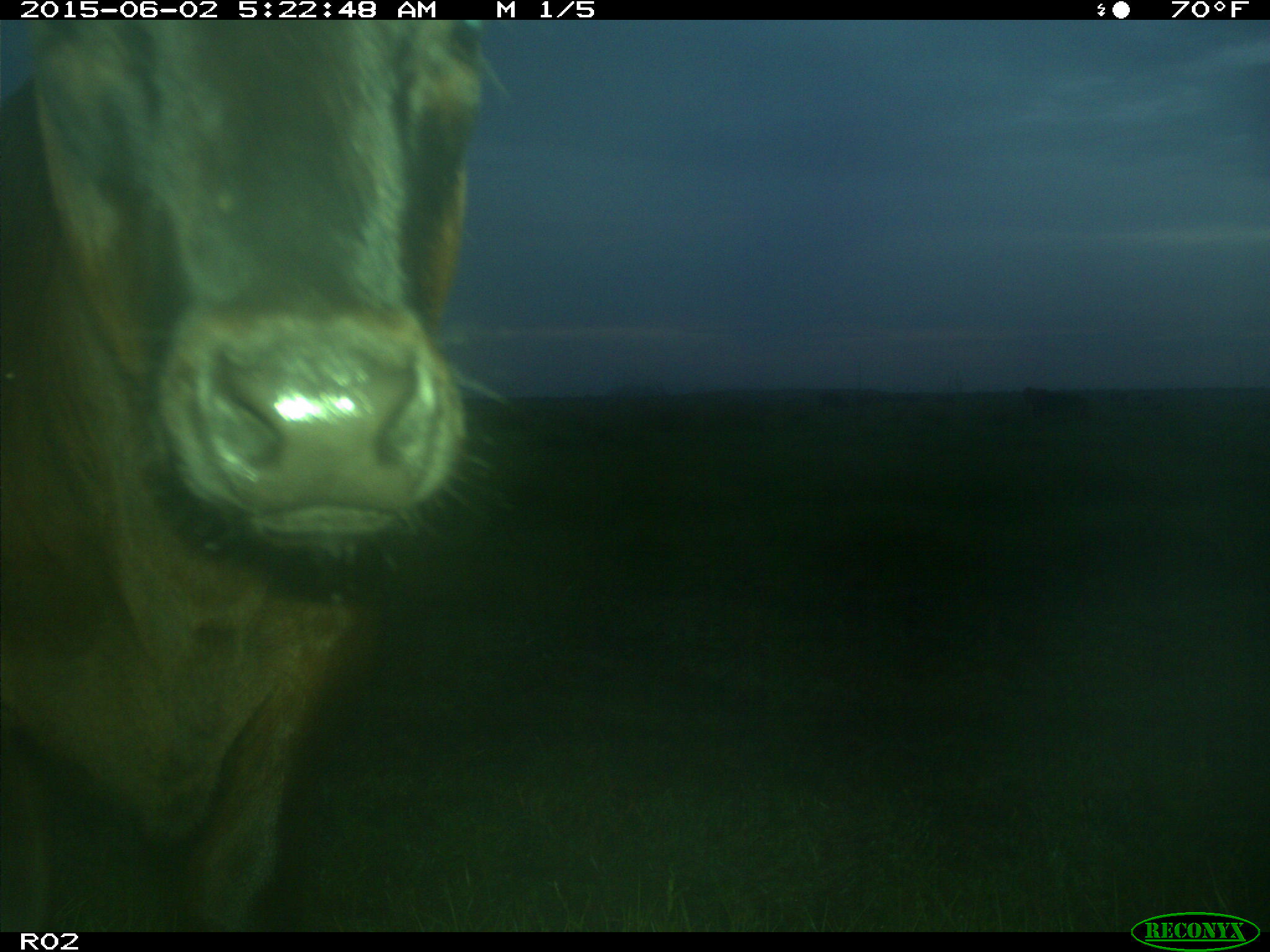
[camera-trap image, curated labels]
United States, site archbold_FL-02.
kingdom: Animalia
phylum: Chordata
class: Mammalia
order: Artiodactyla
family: Bovidae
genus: Bos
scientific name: Bos taurus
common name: domestic cow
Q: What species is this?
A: Bos taurus (domestic cow).